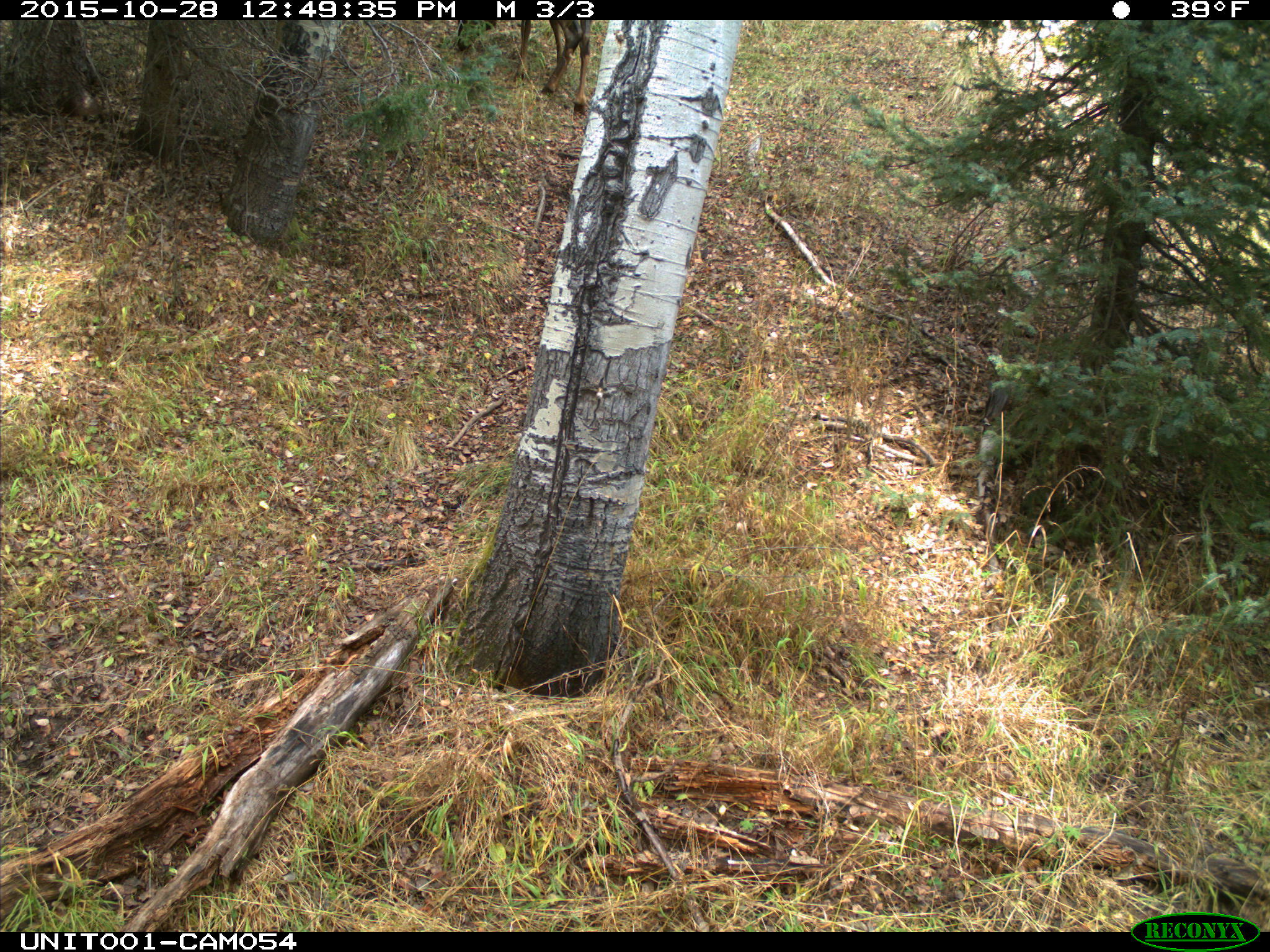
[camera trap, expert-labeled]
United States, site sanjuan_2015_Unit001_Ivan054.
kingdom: Animalia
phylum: Chordata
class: Mammalia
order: Artiodactyla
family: Cervidae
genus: Cervus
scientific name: Cervus elaphus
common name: red deer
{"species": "Cervus elaphus (red deer)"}